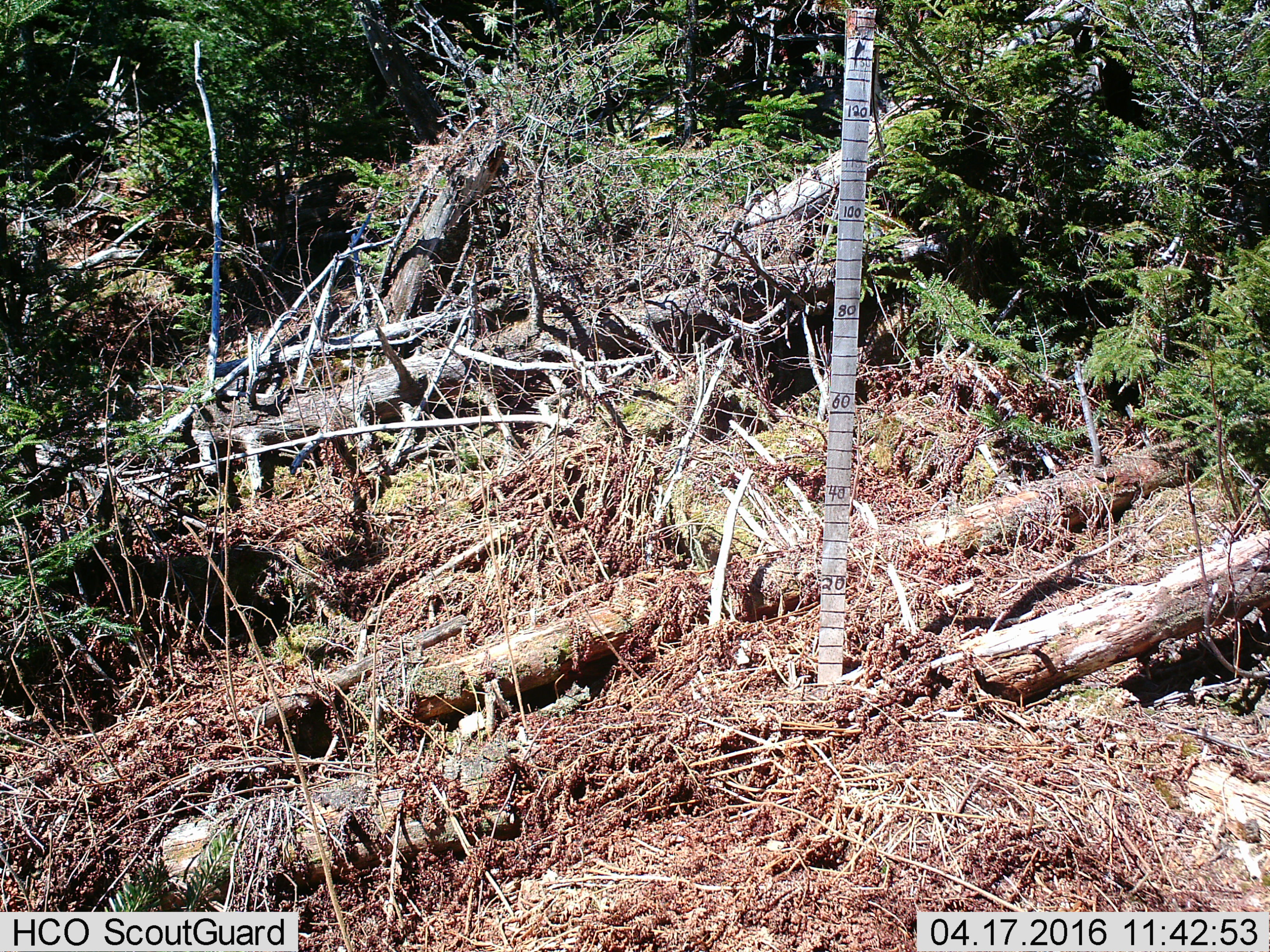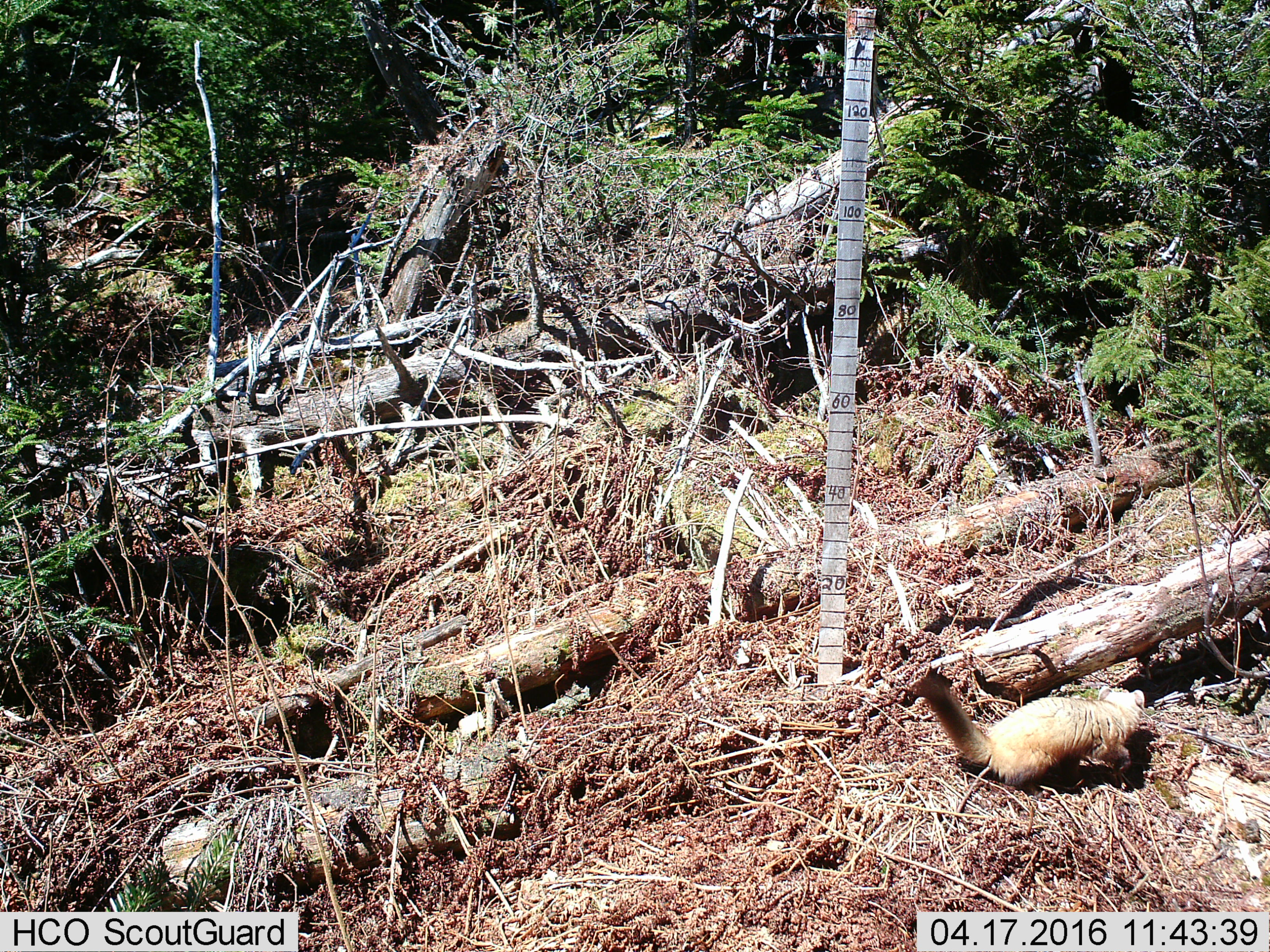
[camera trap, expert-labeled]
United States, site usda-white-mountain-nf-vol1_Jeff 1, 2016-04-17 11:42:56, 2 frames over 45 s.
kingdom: Animalia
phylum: Chordata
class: Mammalia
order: Carnivora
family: Mustelidae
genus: Martes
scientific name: Martes americana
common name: american marten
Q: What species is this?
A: American marten (Martes americana).